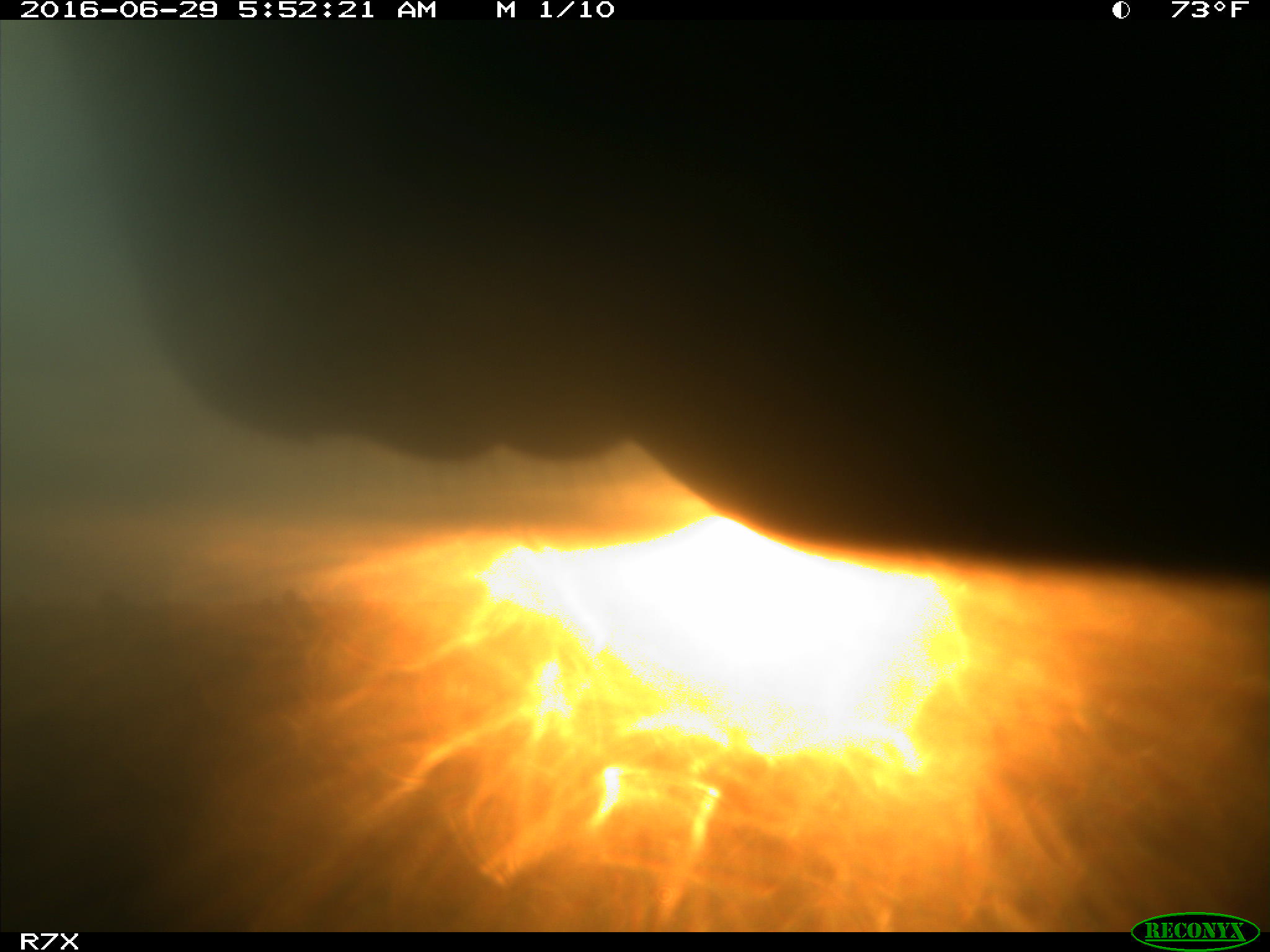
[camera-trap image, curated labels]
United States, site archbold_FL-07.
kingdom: Animalia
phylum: Chordata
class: Mammalia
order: Artiodactyla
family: Bovidae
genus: Bos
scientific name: Bos taurus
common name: domestic cow